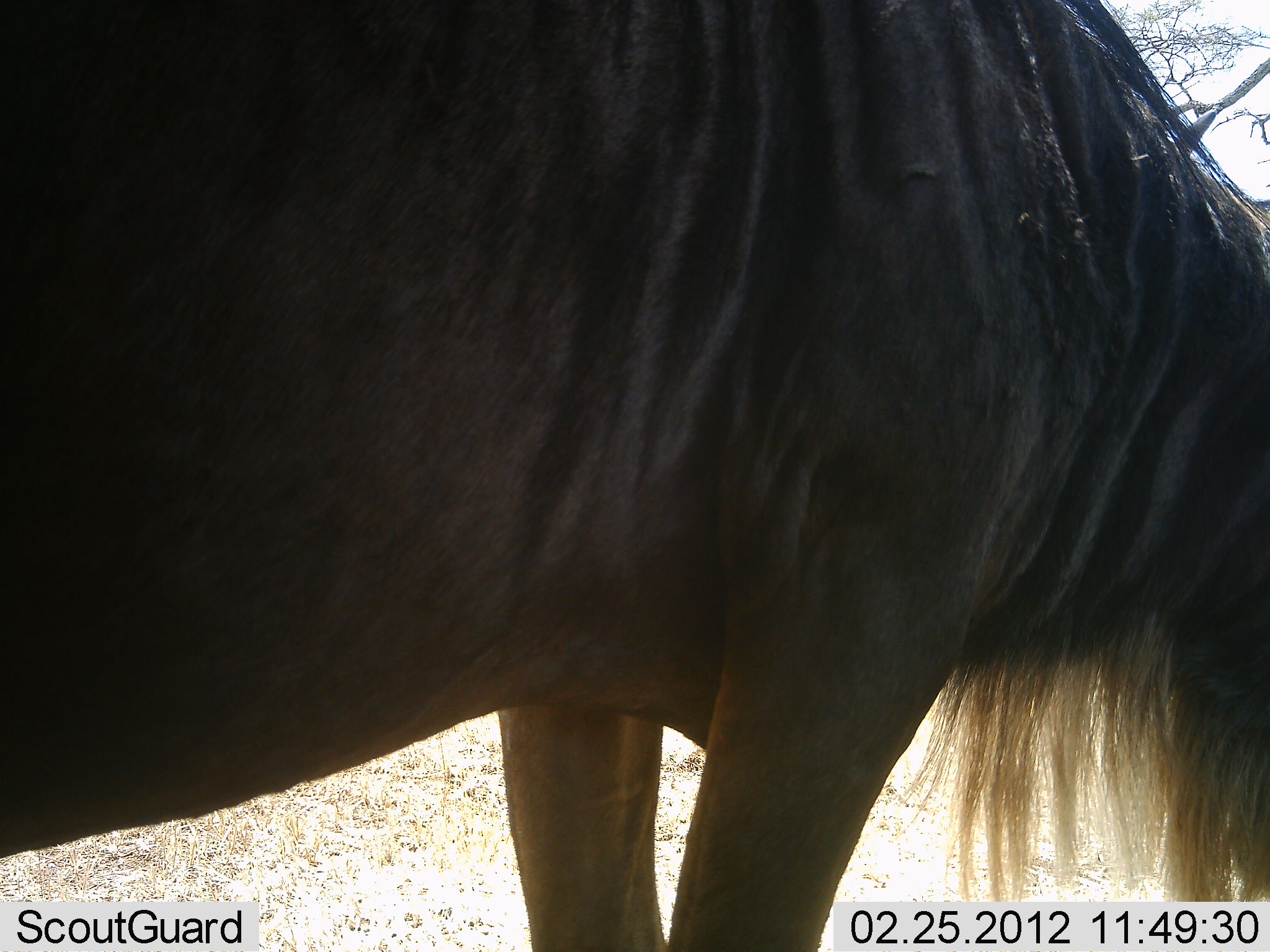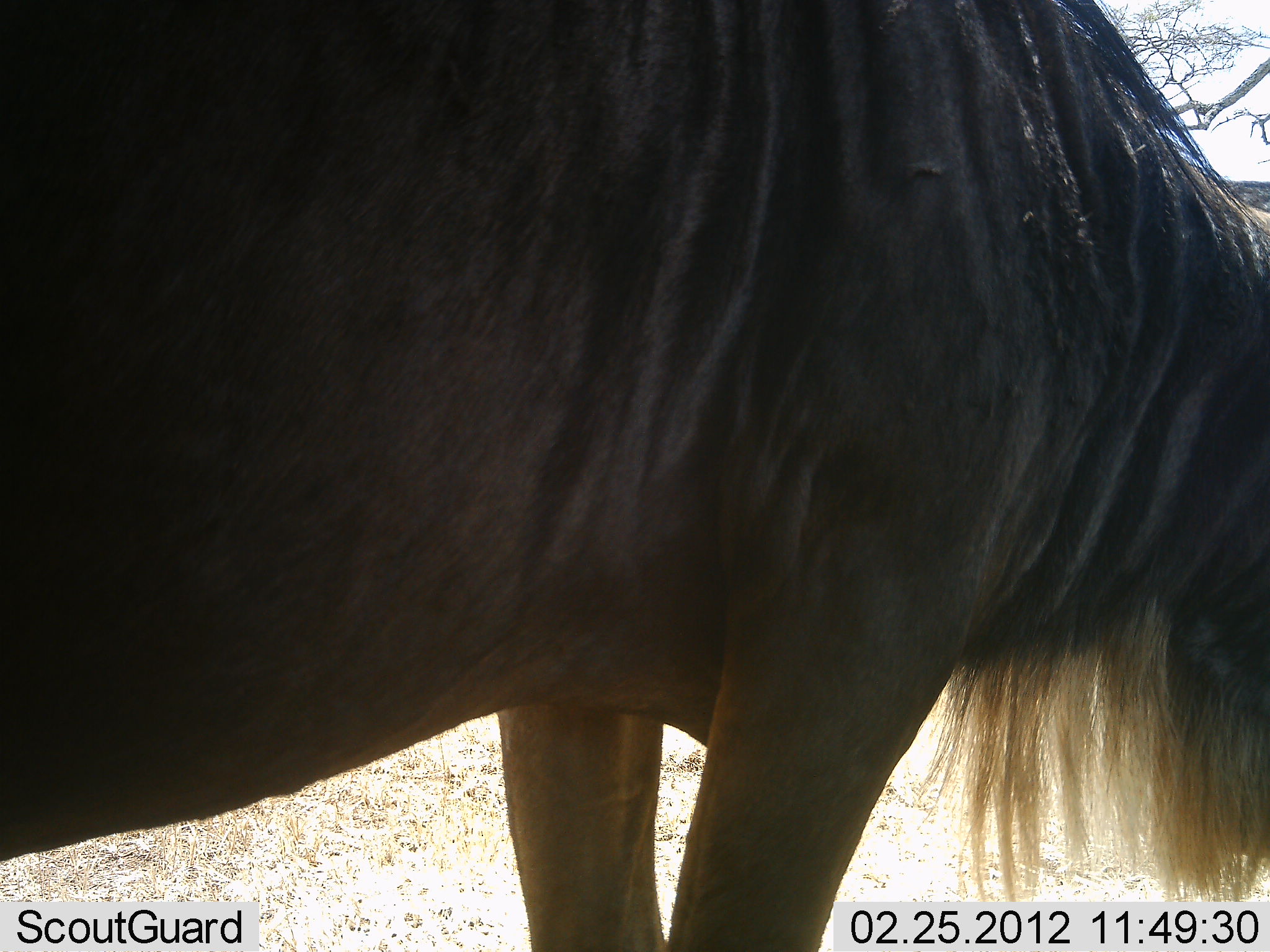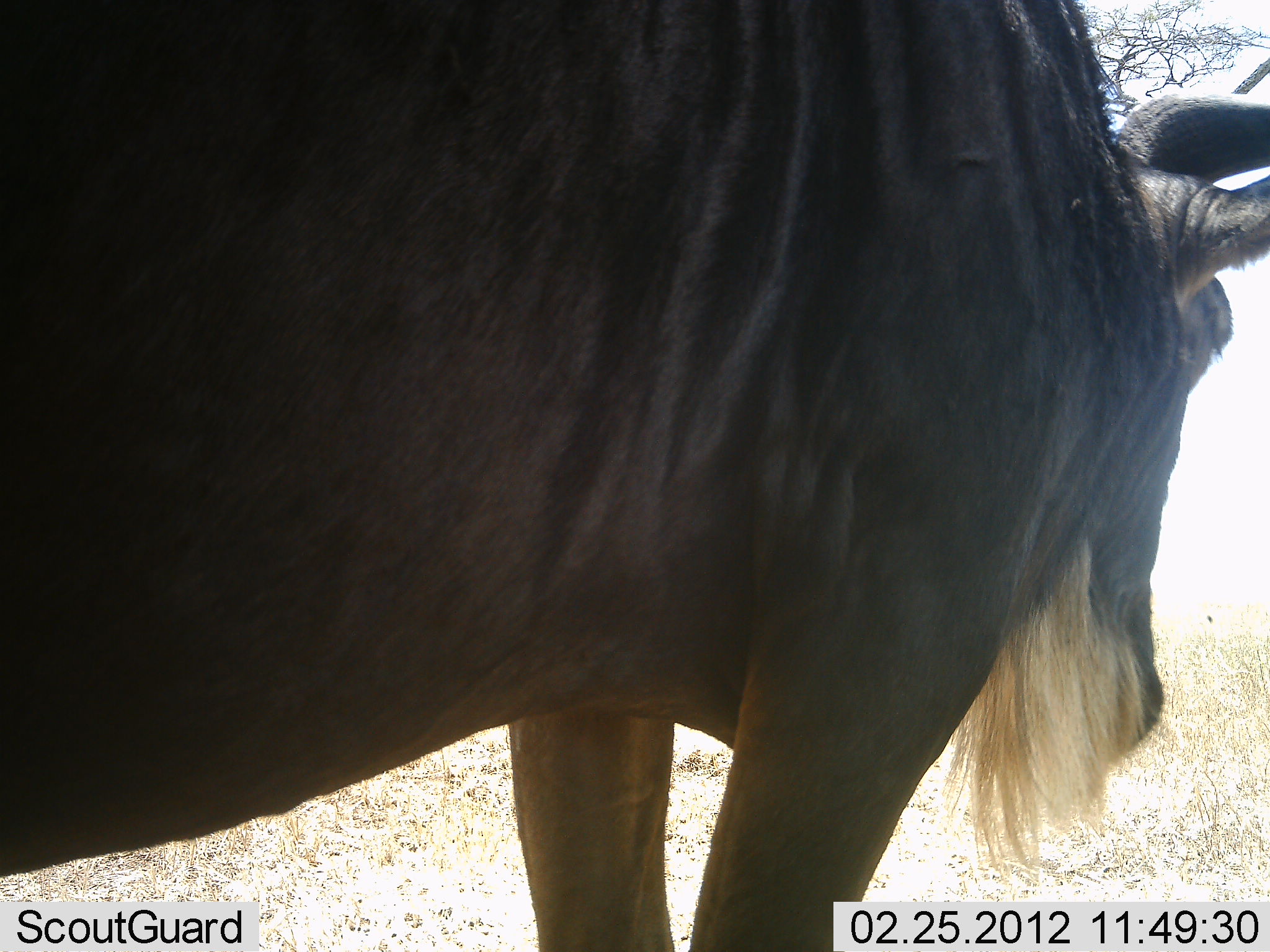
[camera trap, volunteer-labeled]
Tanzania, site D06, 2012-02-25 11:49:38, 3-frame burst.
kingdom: Animalia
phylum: Chordata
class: Mammalia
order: Artiodactyla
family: Bovidae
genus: Connochaetes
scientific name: Connochaetes taurinus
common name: blue wildebeest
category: wildebeest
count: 1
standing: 88%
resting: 0%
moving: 8%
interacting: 0%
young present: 0%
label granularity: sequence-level